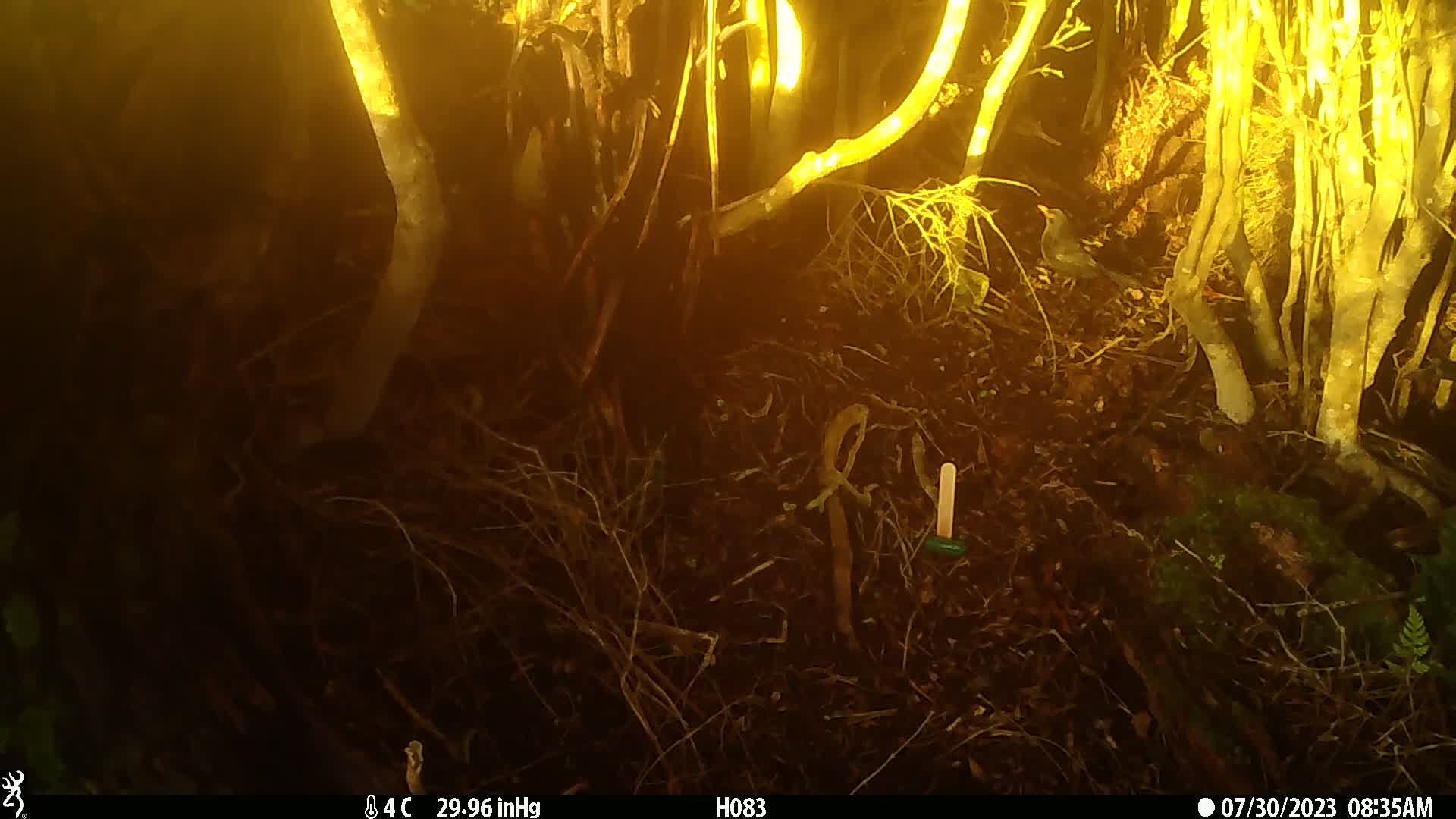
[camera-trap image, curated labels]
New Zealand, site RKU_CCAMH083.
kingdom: Animalia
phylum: Chordata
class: Aves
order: Passeriformes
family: Turdidae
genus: Turdus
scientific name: Turdus merula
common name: eurasian blackbird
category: blackbird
Blackbird (eurasian blackbird) (Turdus merula).